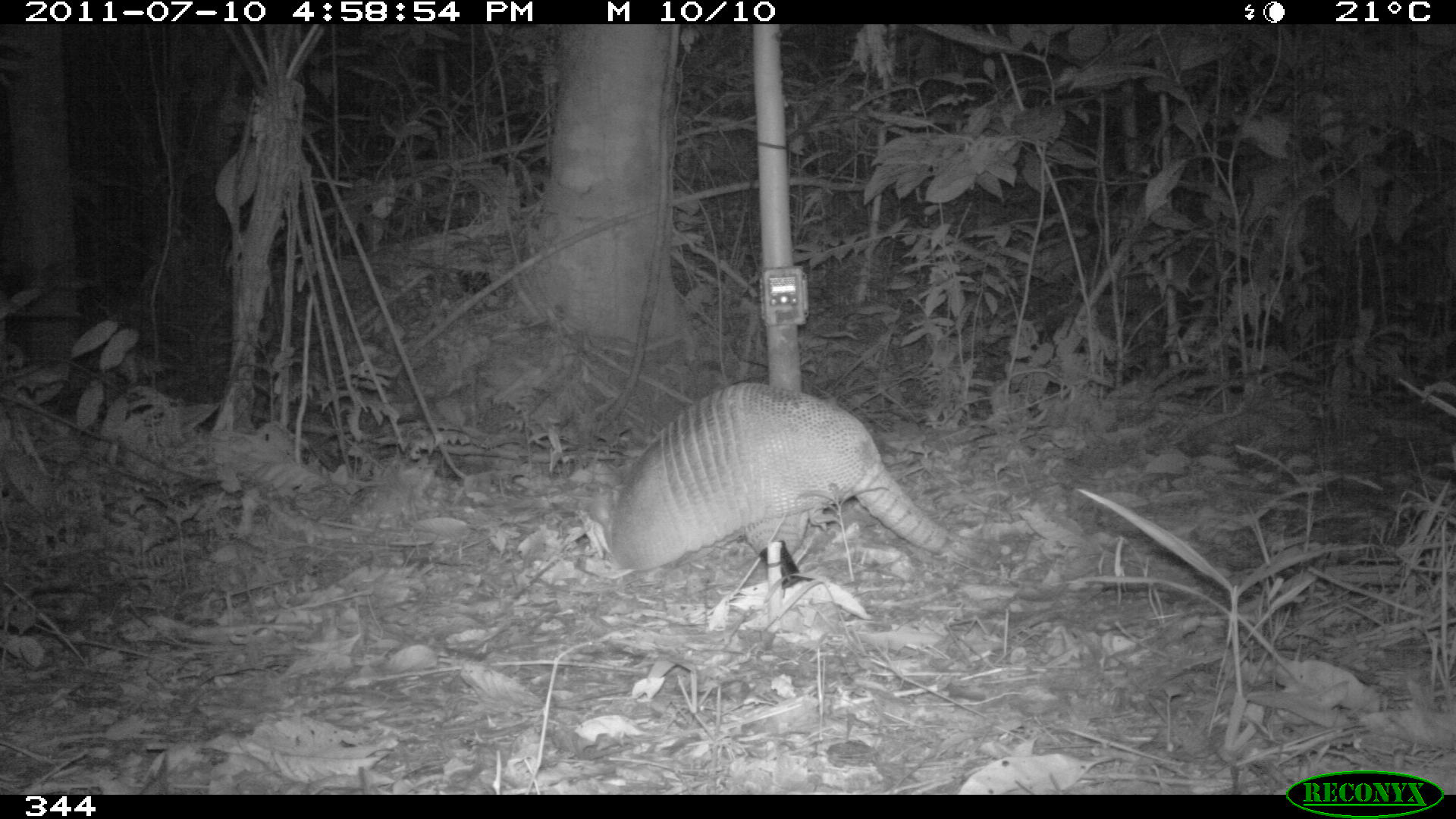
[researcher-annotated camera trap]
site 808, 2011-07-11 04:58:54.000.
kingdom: Animalia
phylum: Chordata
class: Mammalia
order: Cingulata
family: Dasypodidae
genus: Dasypus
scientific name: Dasypus novemcinctus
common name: nine-banded armadillo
Dasypus novemcinctus (nine-banded armadillo).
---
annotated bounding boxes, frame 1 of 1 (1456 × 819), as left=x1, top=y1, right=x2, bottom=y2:
dasypus novemcinctus: left=589, top=377, right=992, bottom=585